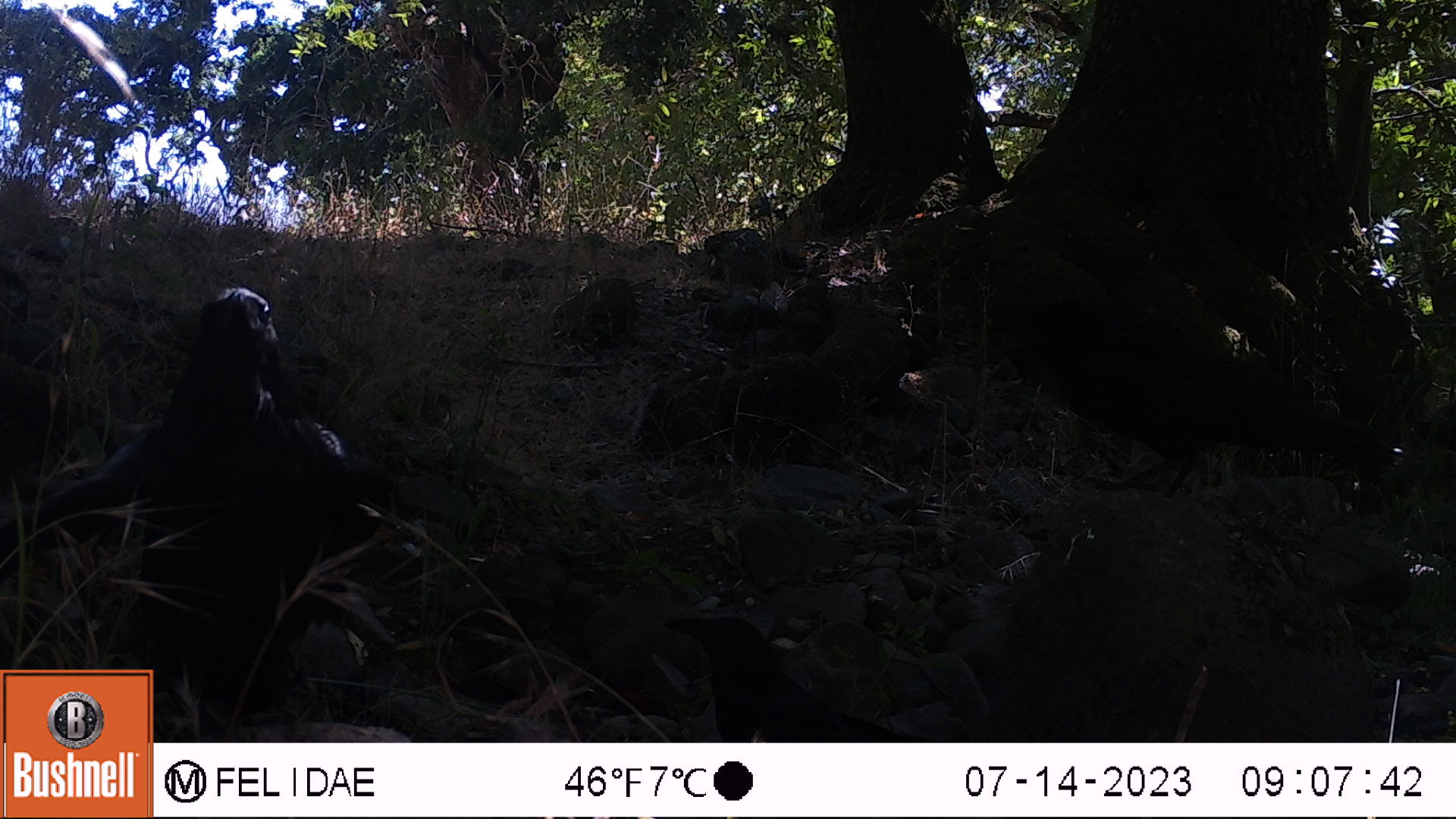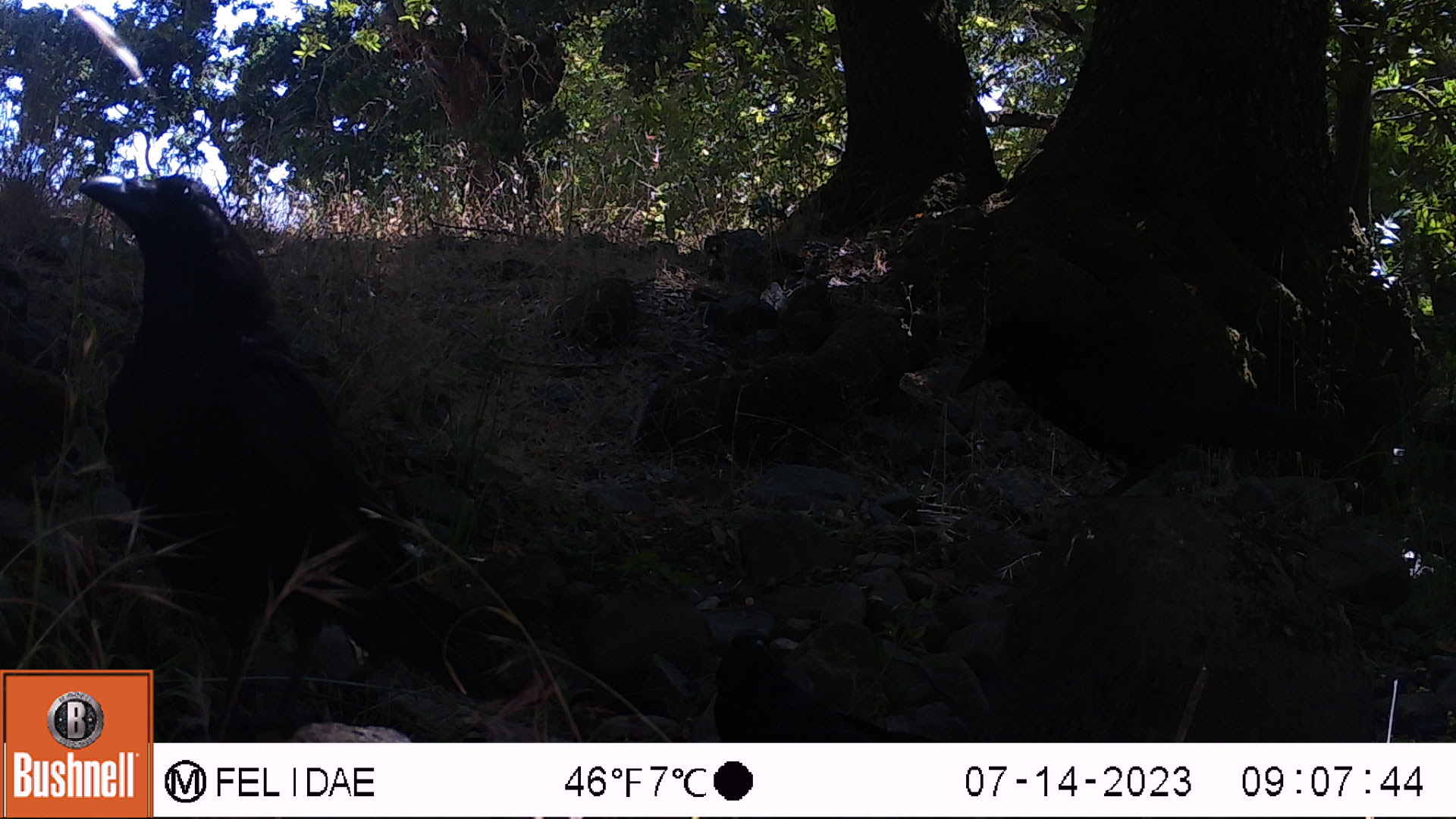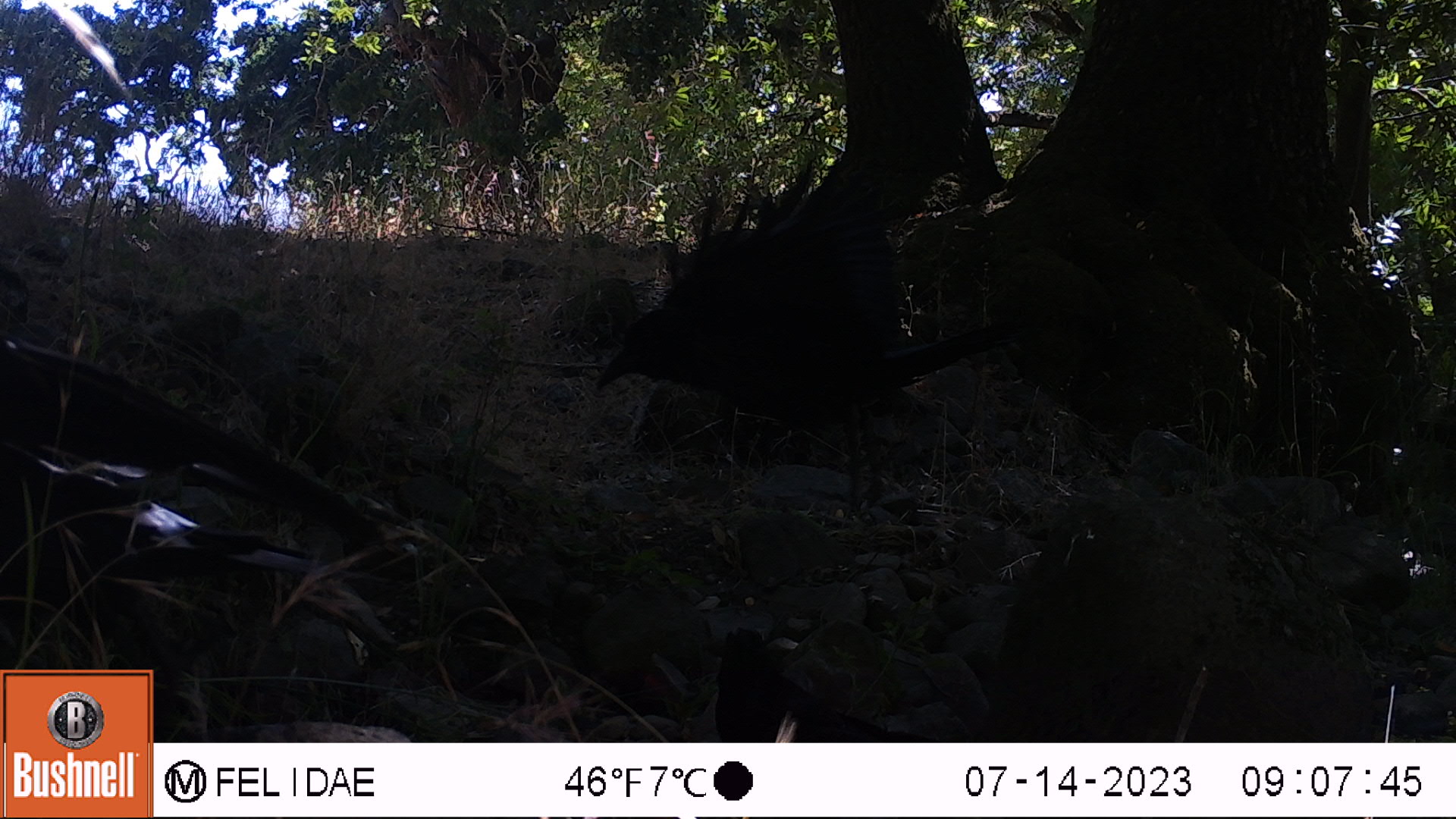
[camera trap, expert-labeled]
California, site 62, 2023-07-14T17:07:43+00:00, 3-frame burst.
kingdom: Animalia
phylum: Chordata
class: Aves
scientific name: Aves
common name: bird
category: unknown bird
Unknown bird (bird) (Aves).